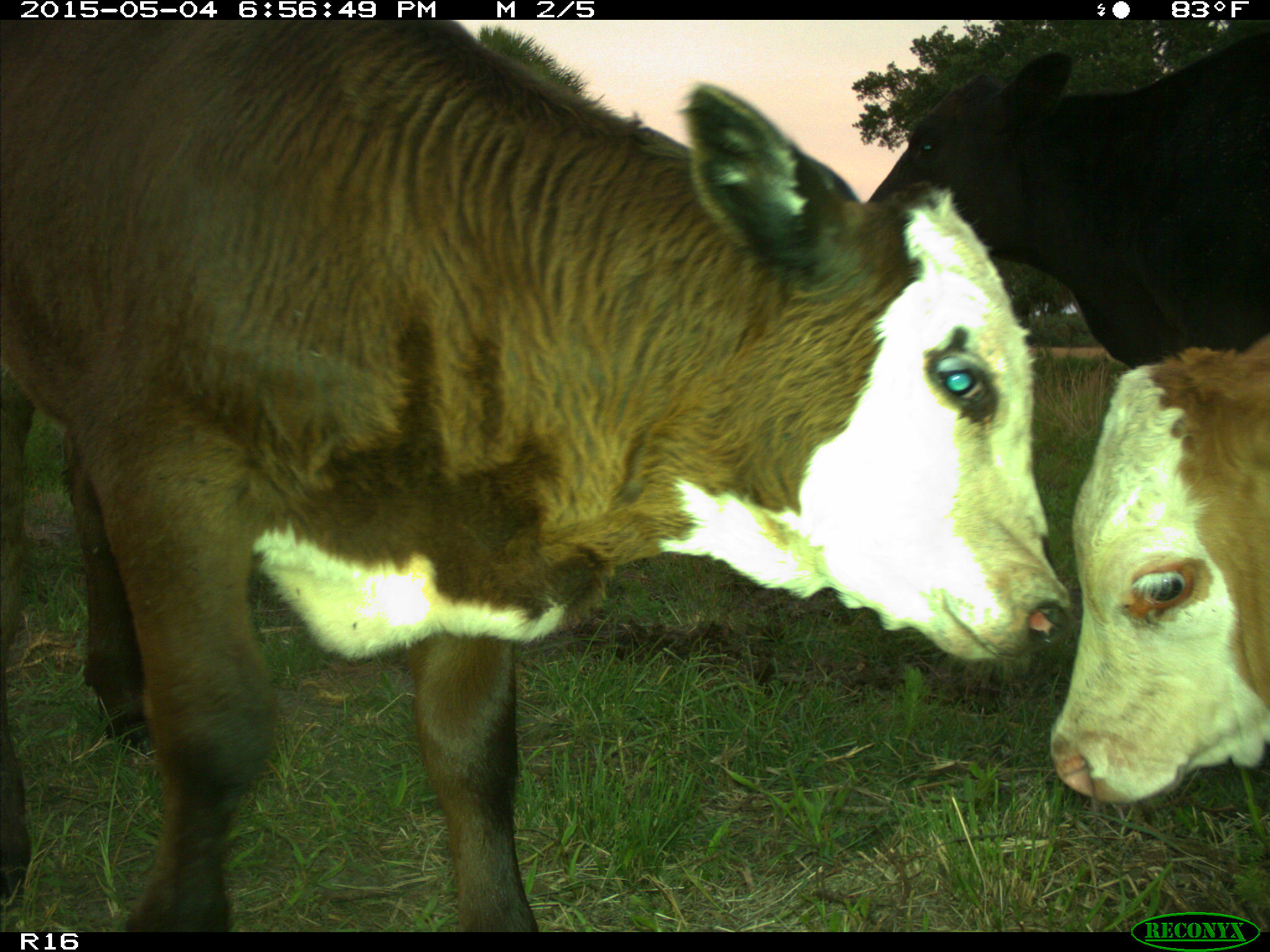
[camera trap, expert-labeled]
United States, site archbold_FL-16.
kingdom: Animalia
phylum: Chordata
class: Mammalia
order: Artiodactyla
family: Bovidae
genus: Bos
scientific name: Bos taurus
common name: domestic cow